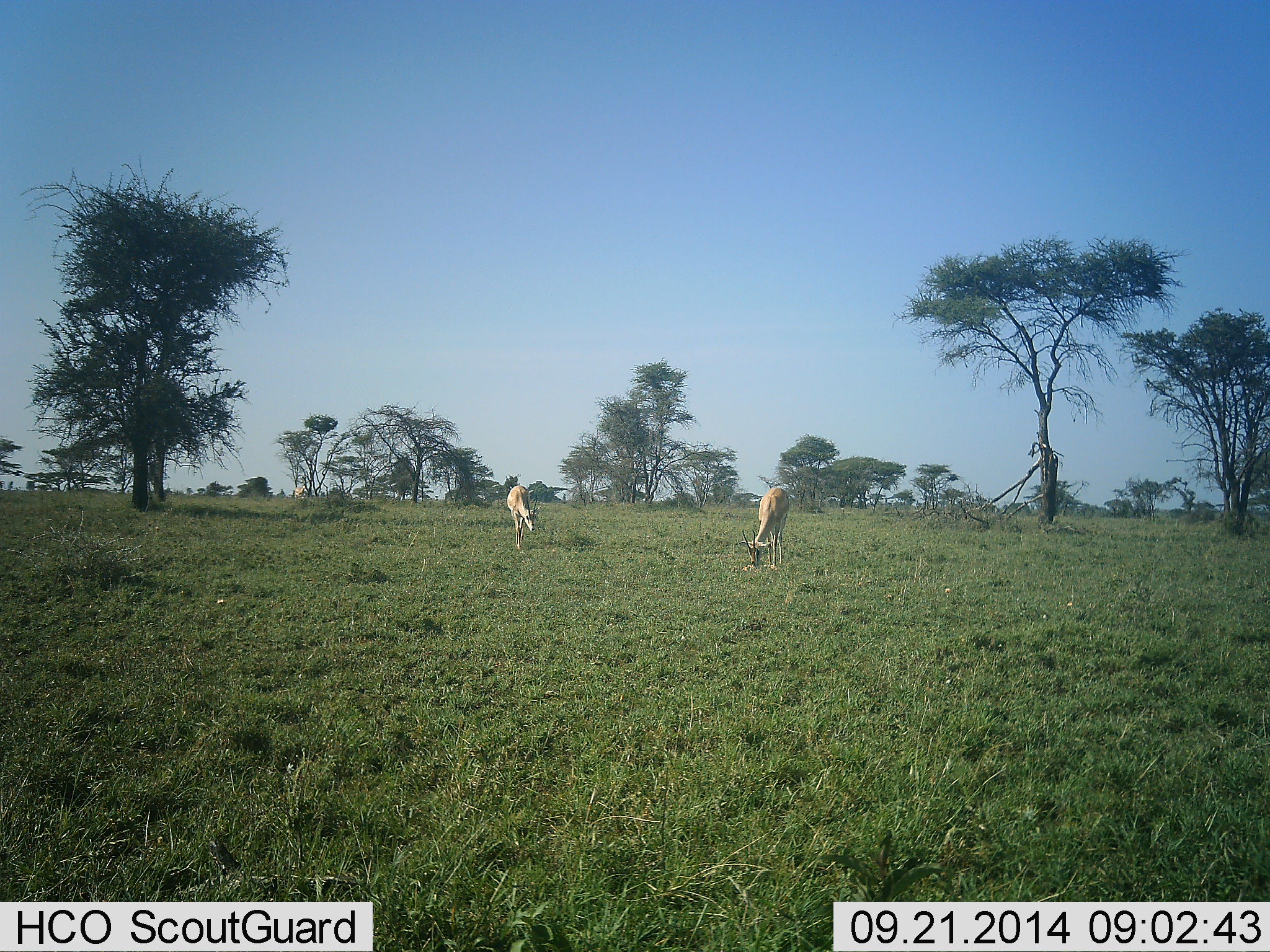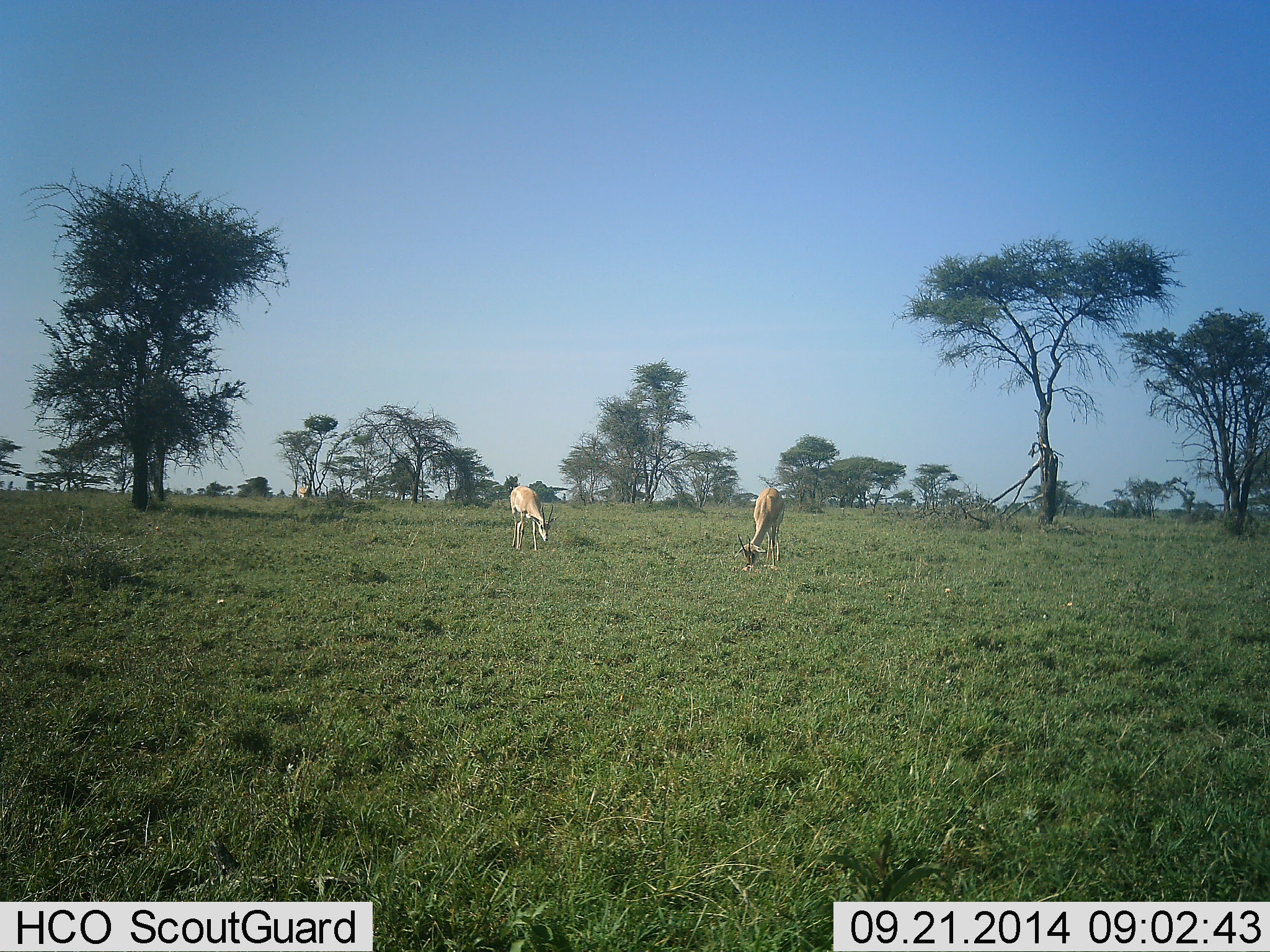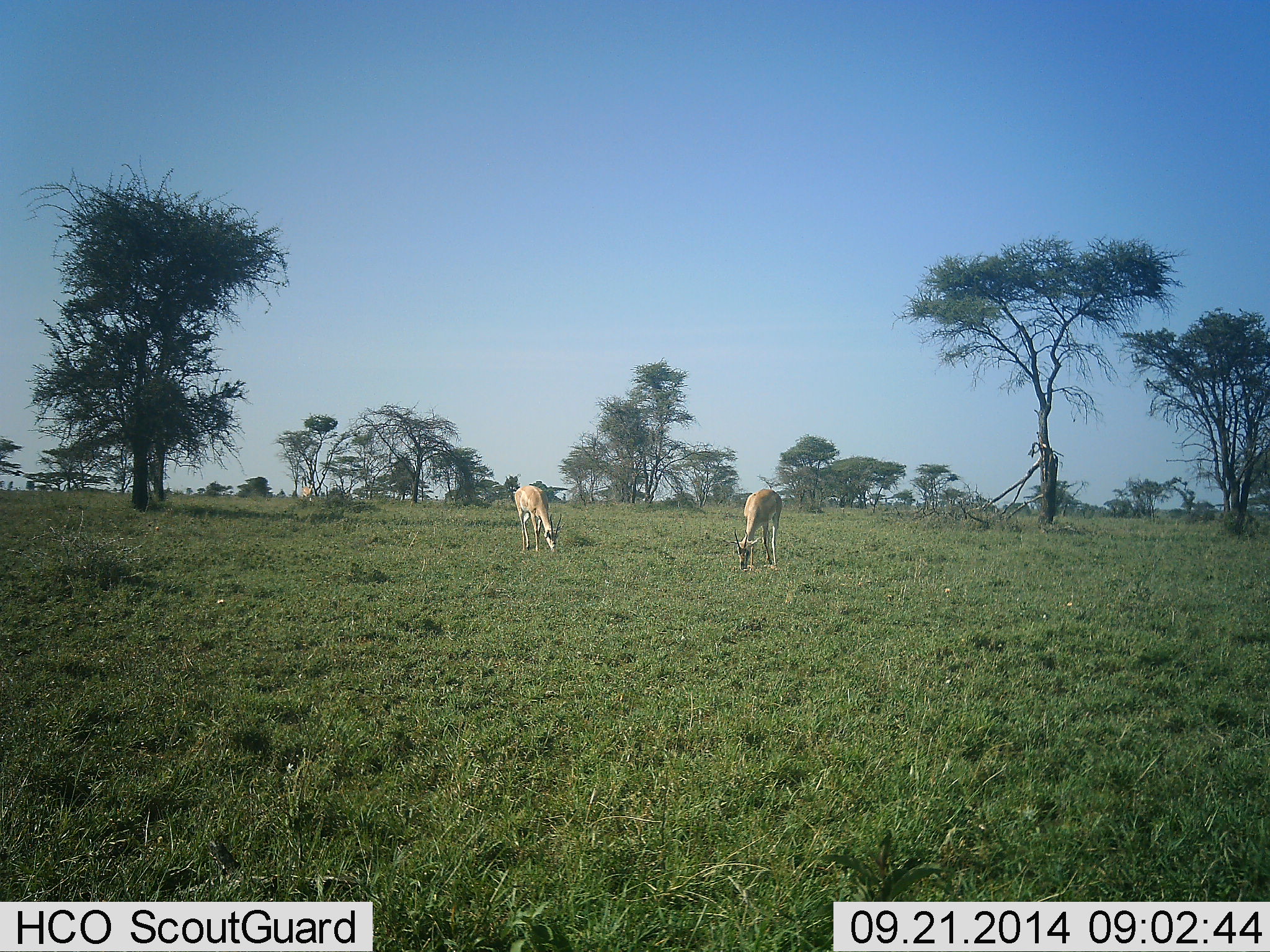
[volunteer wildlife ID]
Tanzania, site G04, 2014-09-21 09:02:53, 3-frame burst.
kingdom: Animalia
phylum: Chordata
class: Mammalia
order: Artiodactyla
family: Bovidae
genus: Nanger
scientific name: Nanger granti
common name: grant's gazelle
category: gazellegrants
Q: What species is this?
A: Gazellegrants (grant's gazelle) (Nanger granti).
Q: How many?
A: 3.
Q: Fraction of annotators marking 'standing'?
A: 20%.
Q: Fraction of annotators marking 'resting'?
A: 0%.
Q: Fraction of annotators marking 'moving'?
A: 30%.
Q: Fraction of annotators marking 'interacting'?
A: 0%.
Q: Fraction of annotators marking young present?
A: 0%.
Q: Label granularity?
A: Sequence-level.